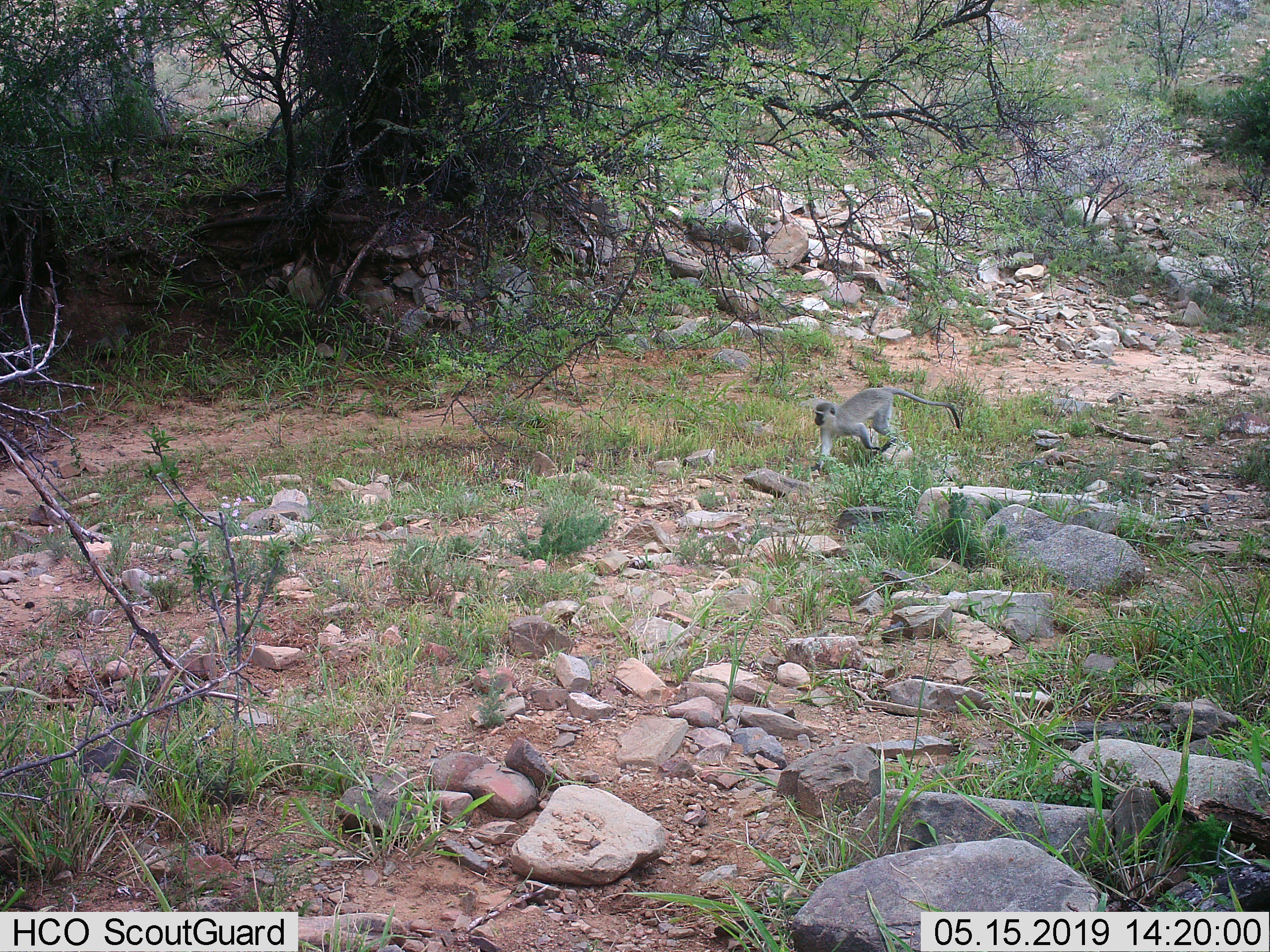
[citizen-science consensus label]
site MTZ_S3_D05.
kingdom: Animalia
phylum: Chordata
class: Mammalia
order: Primates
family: Cercopithecidae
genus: Chlorocebus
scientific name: Chlorocebus pygerythrus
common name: vervet monkey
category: monkeyvervet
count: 1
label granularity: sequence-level